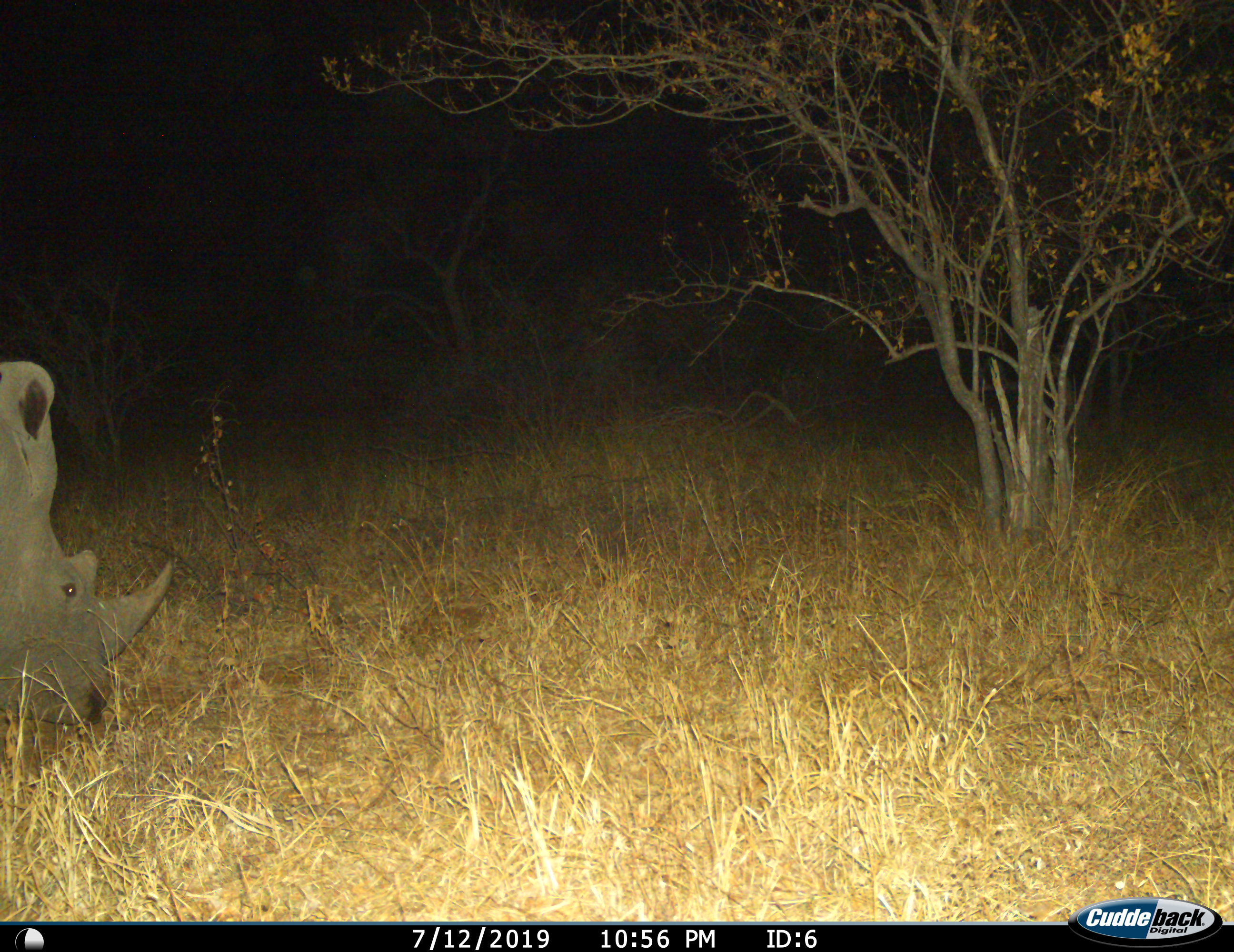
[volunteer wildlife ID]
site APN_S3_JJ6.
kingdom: Animalia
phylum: Chordata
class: Mammalia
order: Perissodactyla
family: Rhinocerotidae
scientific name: Rhinocerotidae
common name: unknown rhinoceros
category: rhinocerosunknown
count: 1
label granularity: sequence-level